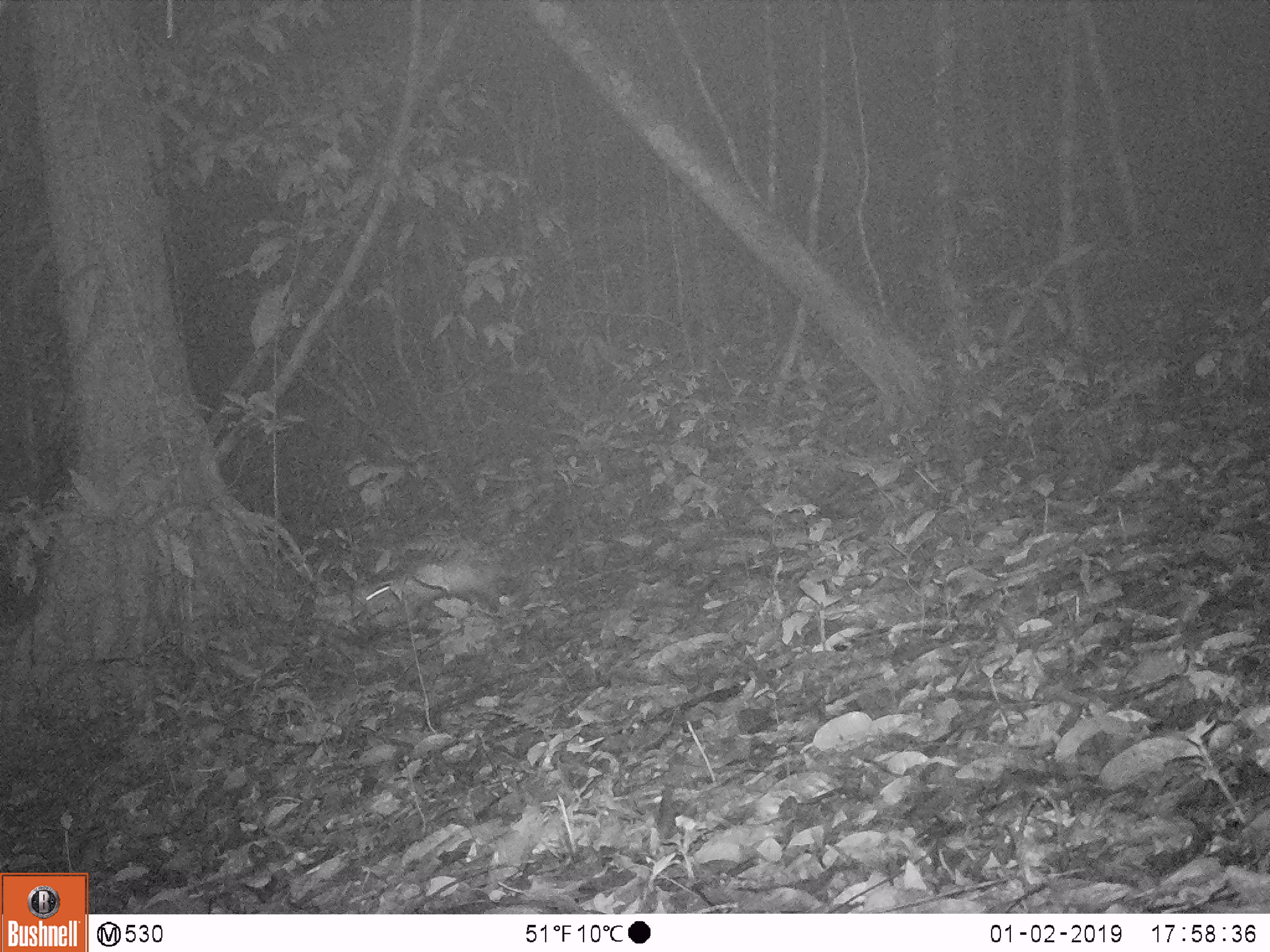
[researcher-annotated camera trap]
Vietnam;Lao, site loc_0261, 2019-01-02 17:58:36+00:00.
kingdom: Animalia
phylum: Chordata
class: Mammalia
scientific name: Mammalia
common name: mammal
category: unidentified small mammal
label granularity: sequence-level